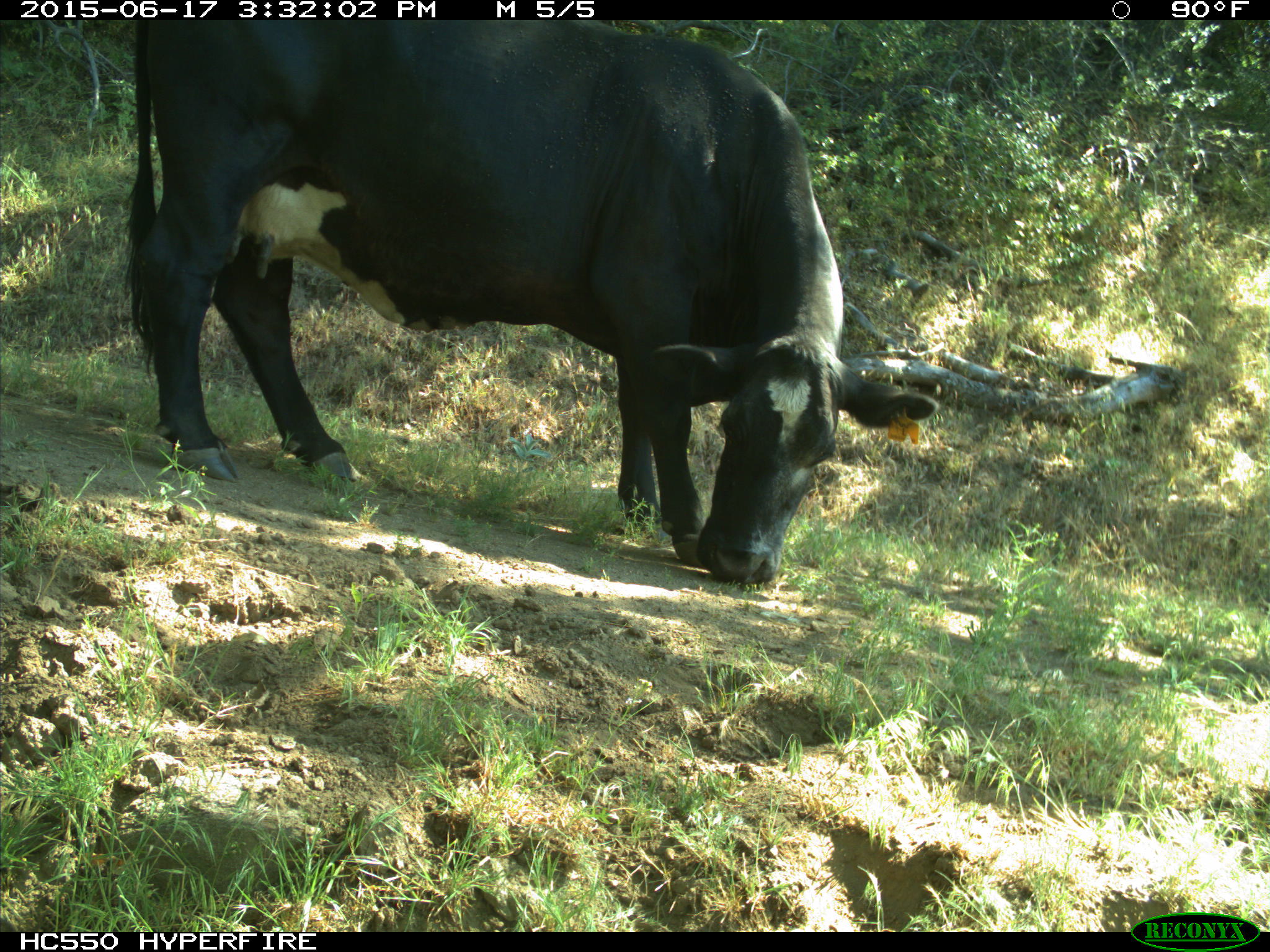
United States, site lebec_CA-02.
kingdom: Animalia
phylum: Chordata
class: Mammalia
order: Artiodactyla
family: Bovidae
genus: Bos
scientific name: Bos taurus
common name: domestic cow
Bos taurus (domestic cow).